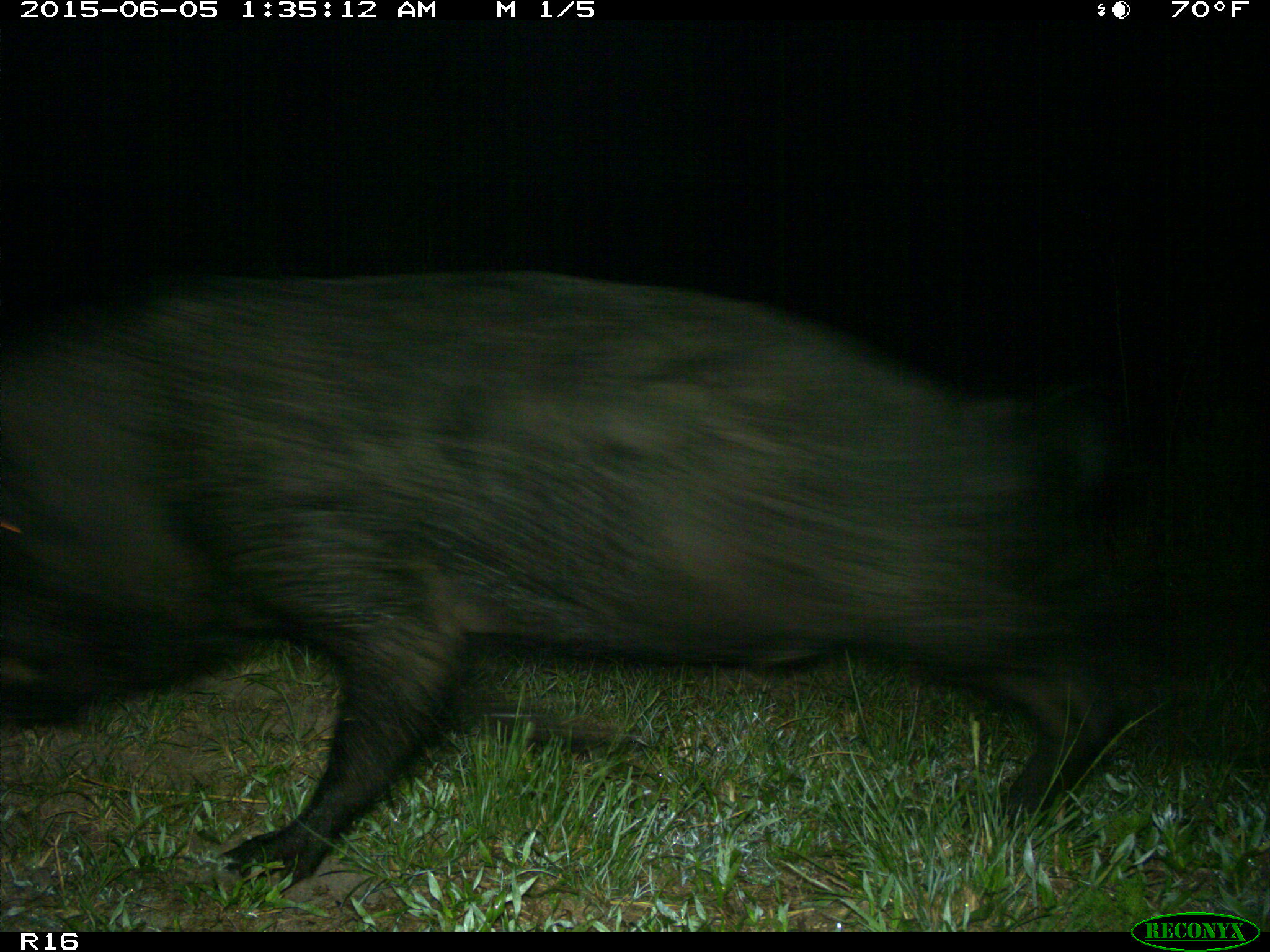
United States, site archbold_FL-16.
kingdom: Animalia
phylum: Chordata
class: Mammalia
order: Artiodactyla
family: Suidae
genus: Sus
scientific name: Sus scrofa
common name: wild boar